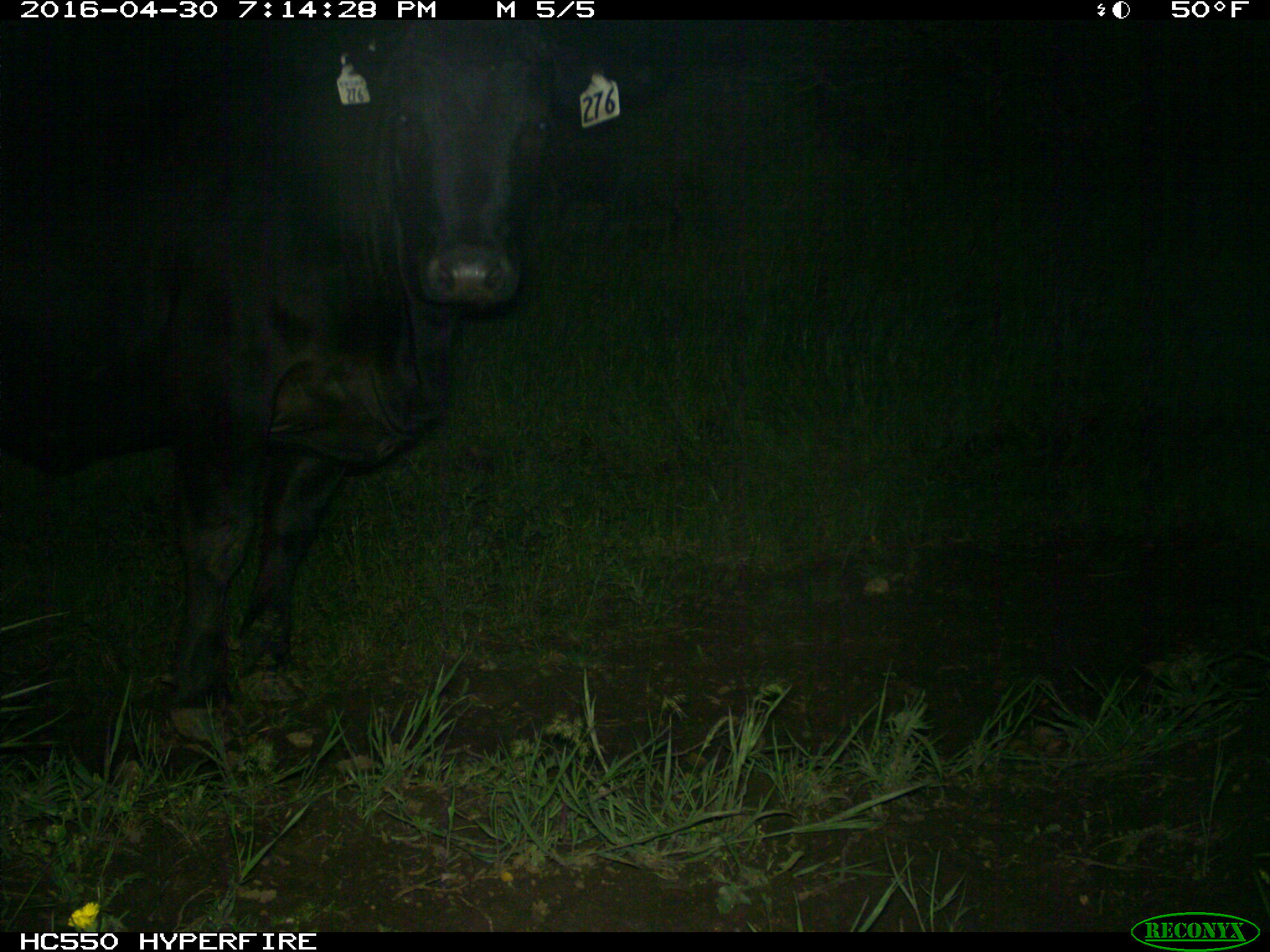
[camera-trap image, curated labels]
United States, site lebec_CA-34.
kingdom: Animalia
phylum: Chordata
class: Mammalia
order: Artiodactyla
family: Bovidae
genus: Bos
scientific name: Bos taurus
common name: domestic cow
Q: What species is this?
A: Bos taurus (domestic cow).